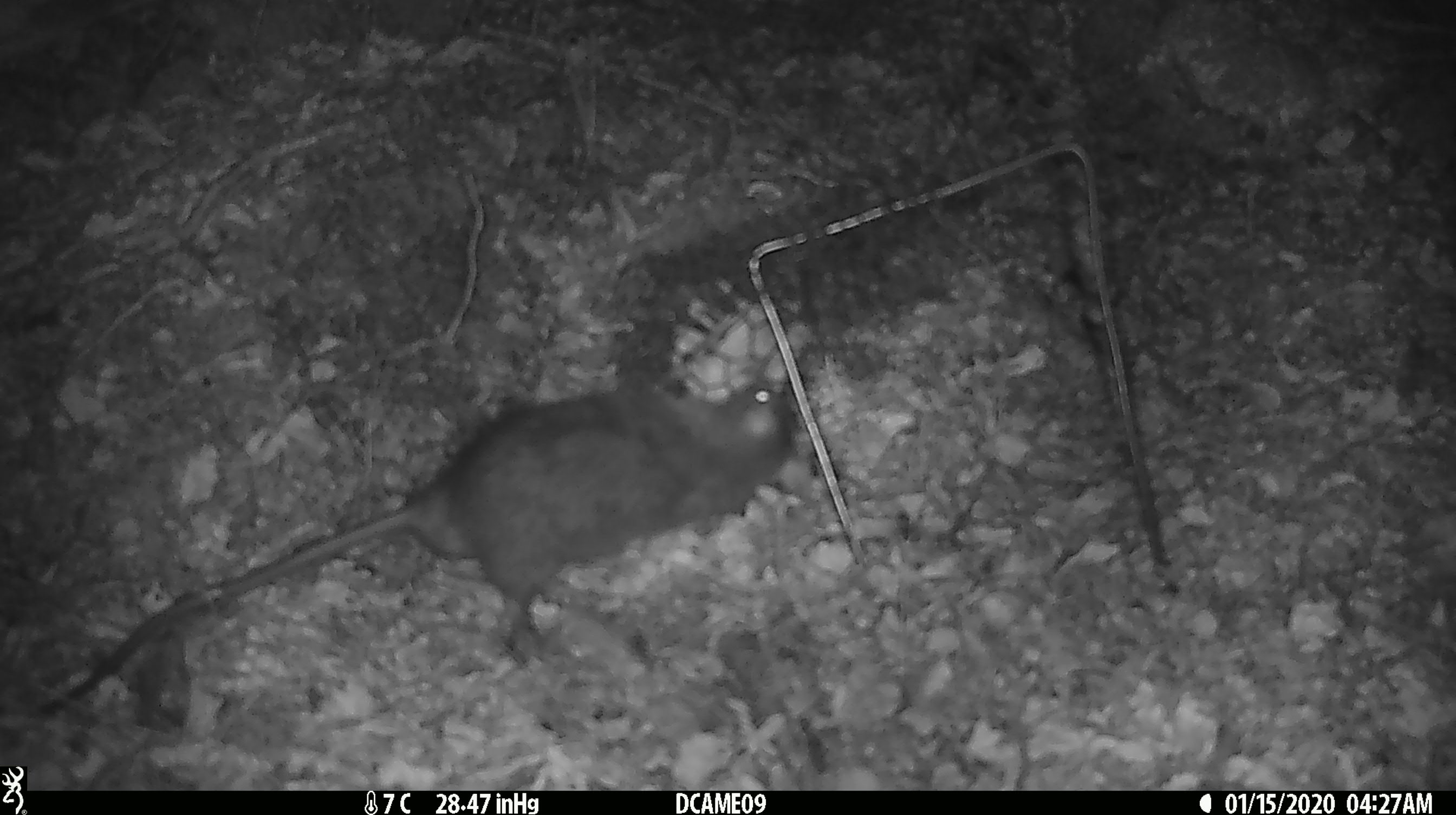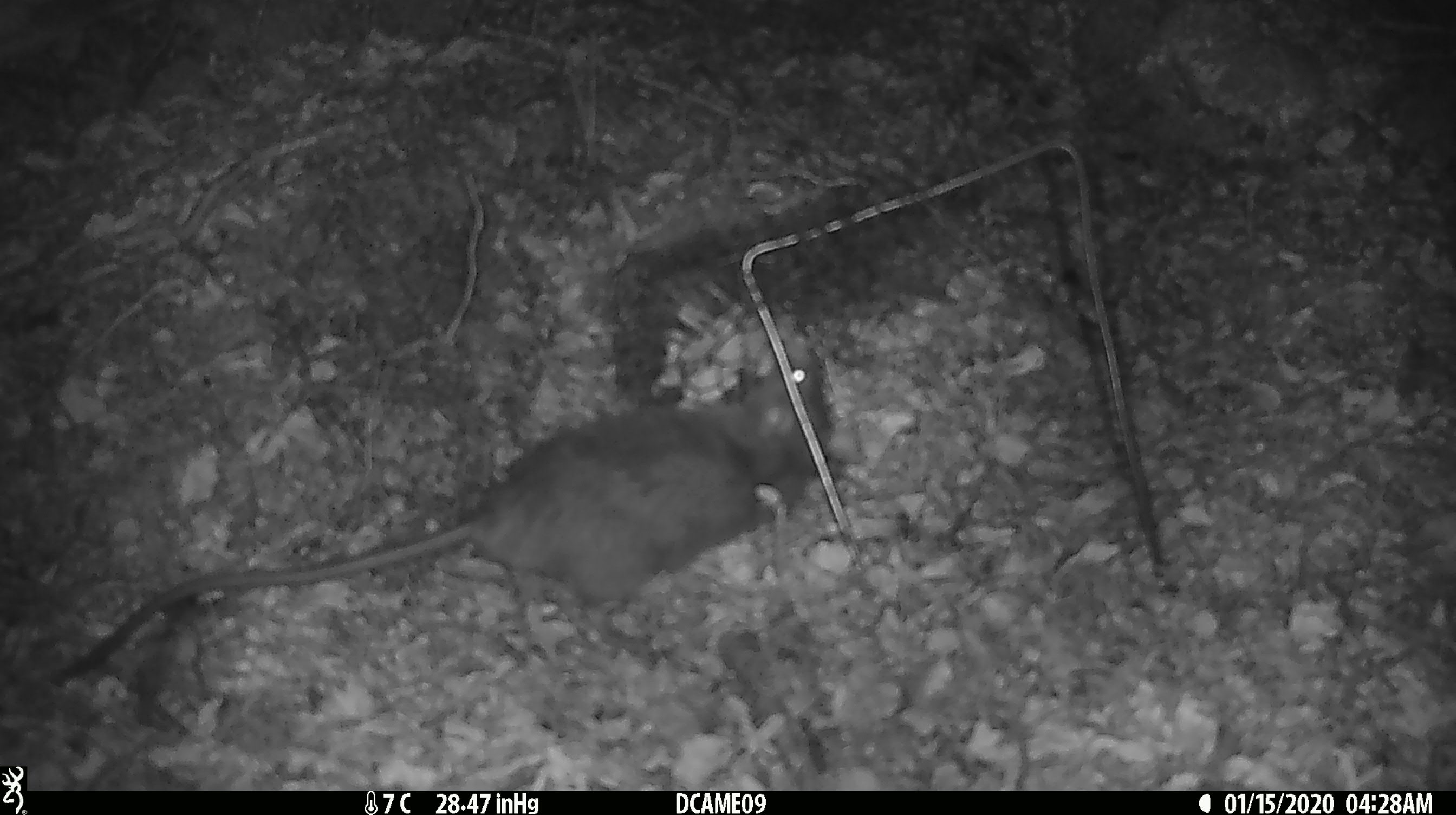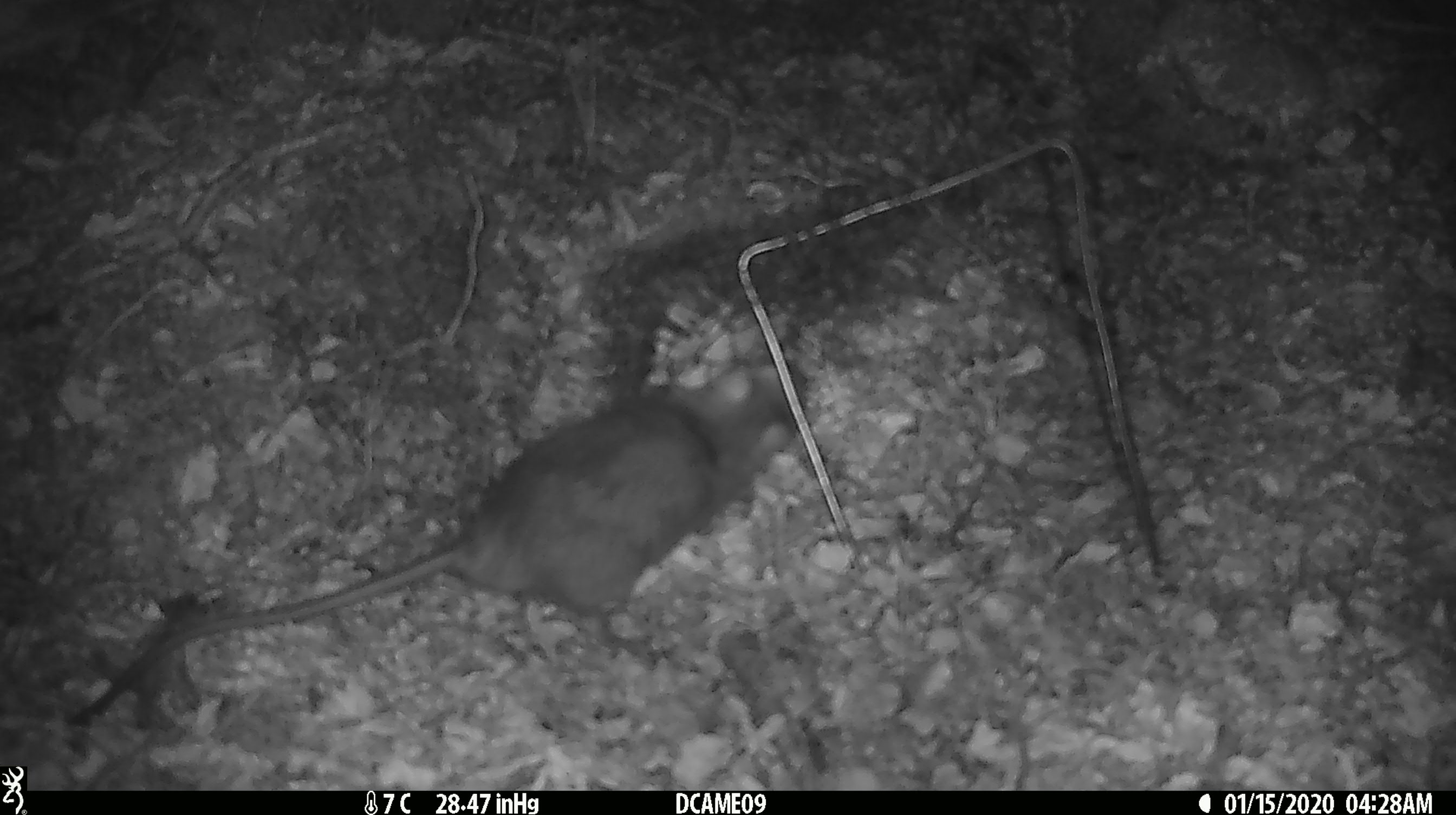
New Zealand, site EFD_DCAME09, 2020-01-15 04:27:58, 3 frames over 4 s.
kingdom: Animalia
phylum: Chordata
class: Mammalia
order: Rodentia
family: Muridae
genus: Rattus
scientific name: Rattus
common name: rat